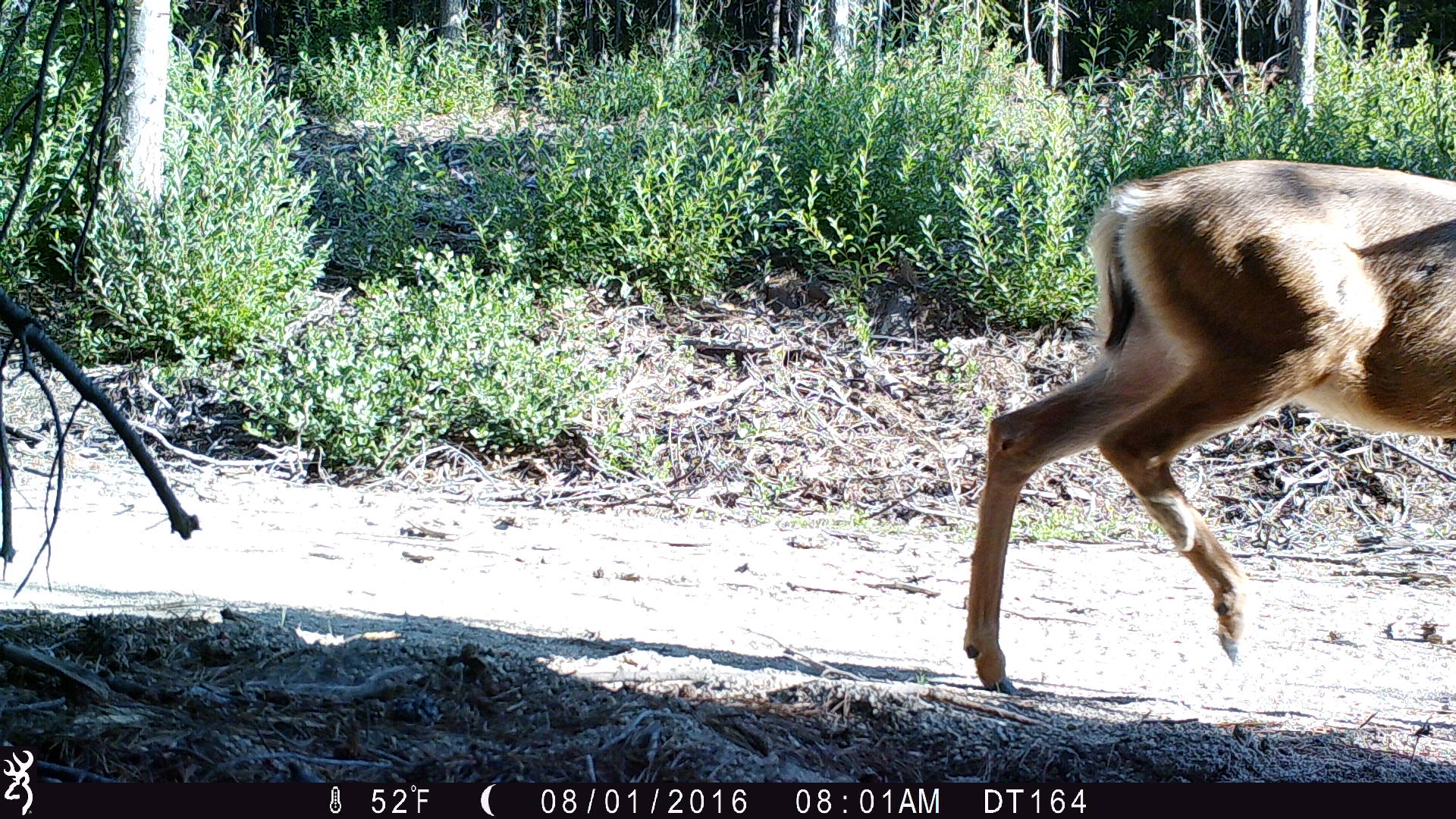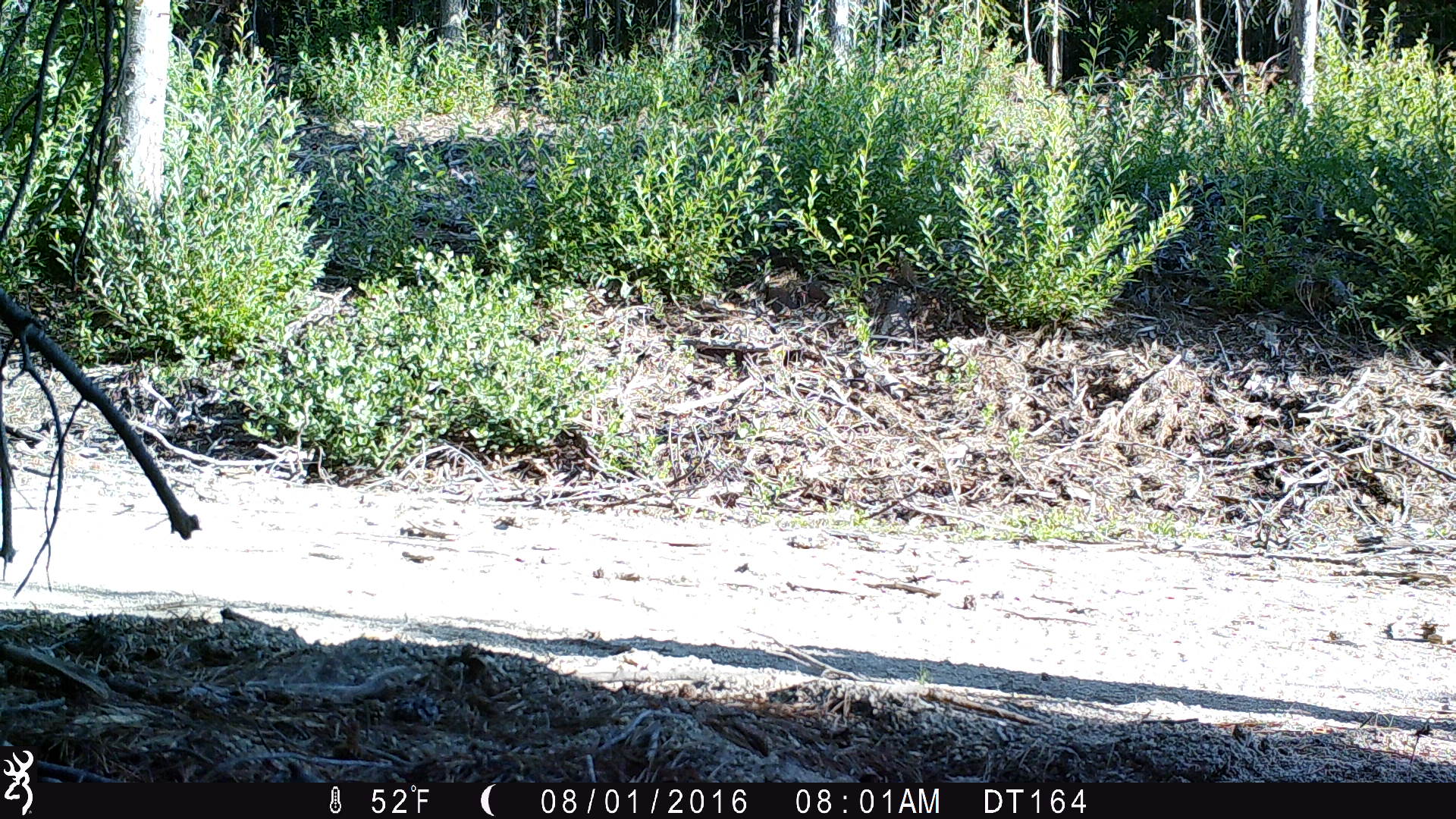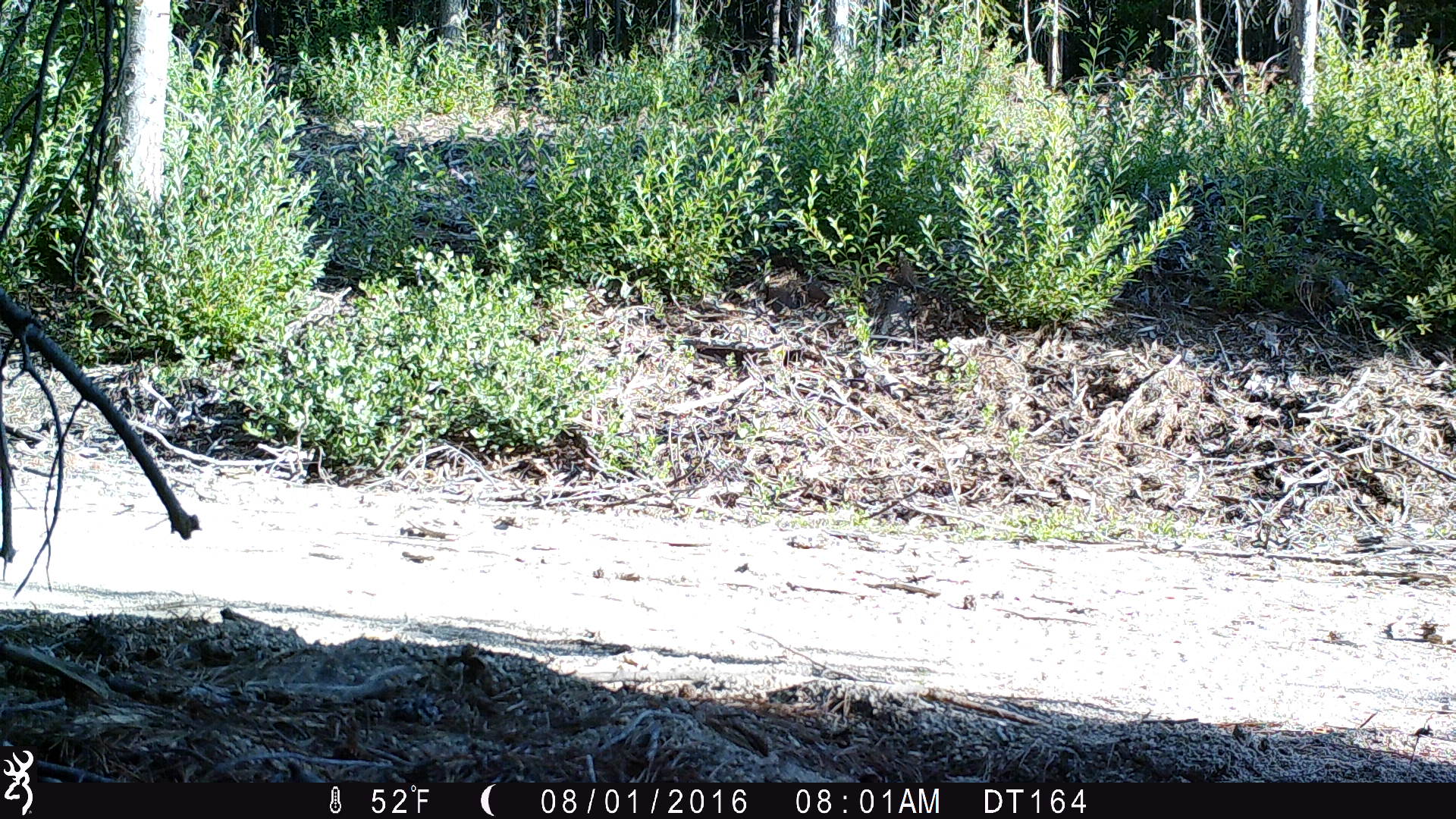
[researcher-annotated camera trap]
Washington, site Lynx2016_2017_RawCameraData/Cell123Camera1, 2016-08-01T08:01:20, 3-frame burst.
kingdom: Animalia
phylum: Chordata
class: Mammalia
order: Artiodactyla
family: Cervidae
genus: Odocoileus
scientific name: Odocoileus hemionus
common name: mule deer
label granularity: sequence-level